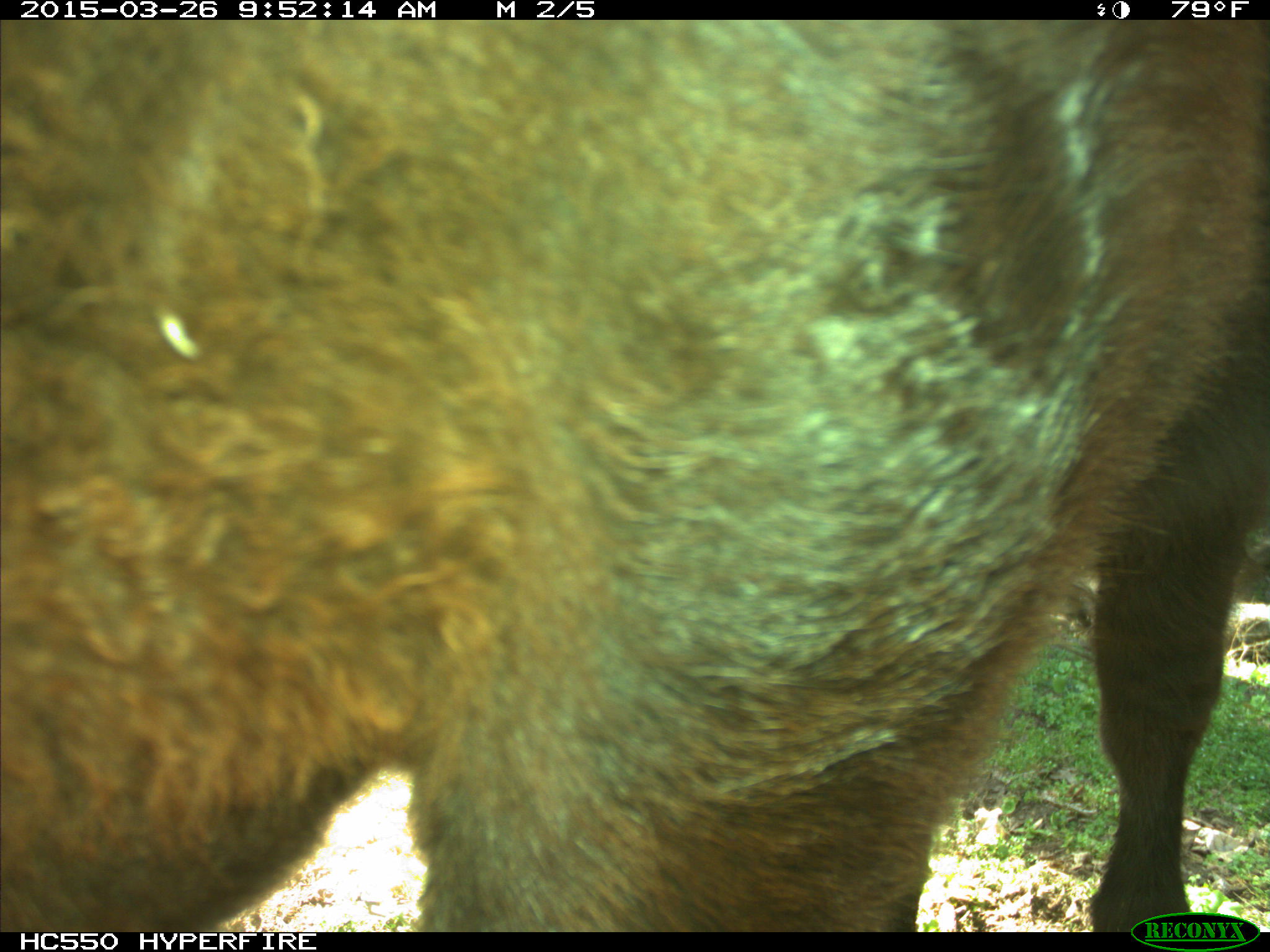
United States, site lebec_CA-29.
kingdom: Animalia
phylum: Chordata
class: Mammalia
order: Artiodactyla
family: Bovidae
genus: Bos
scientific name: Bos taurus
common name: domestic cow